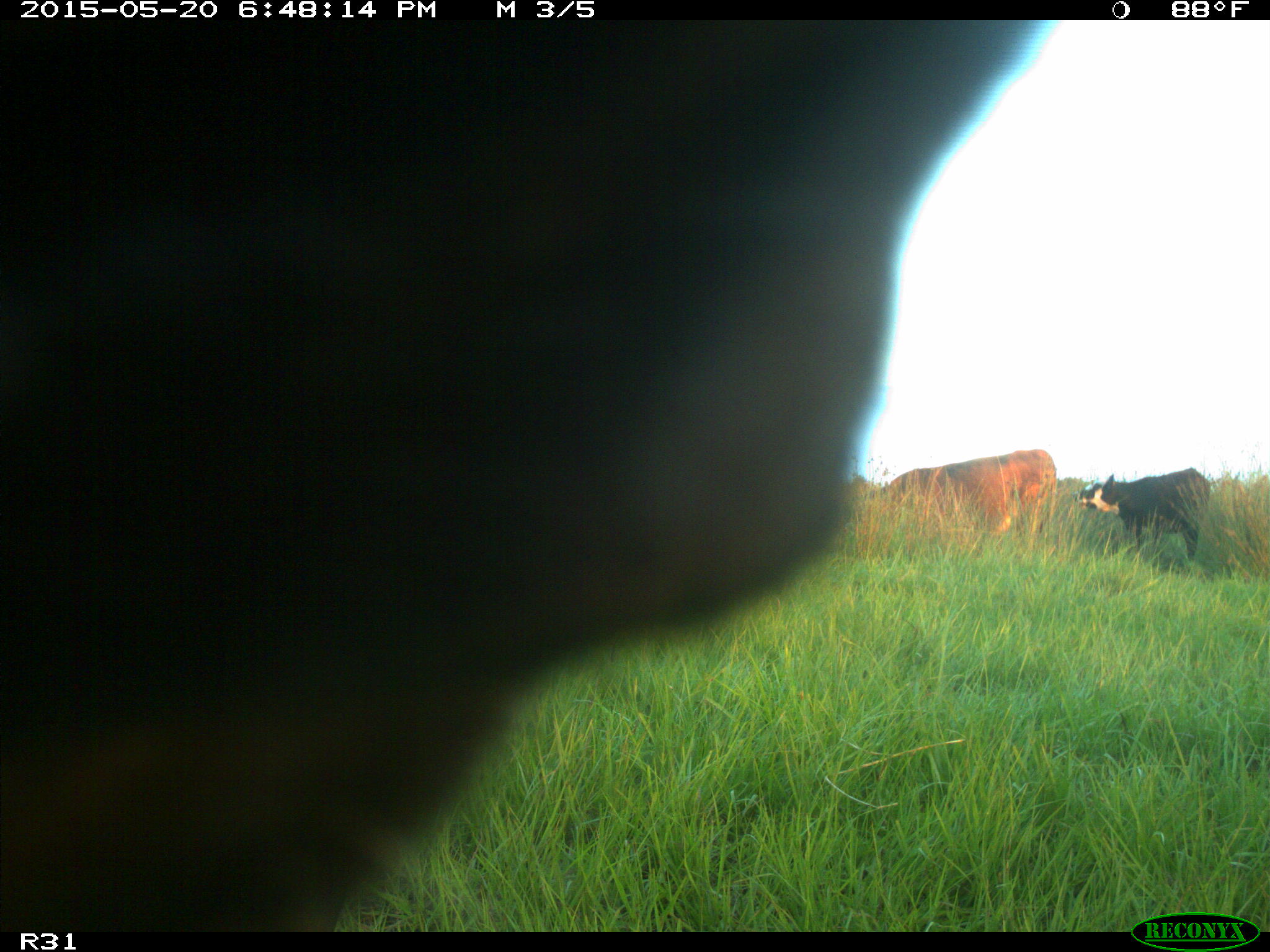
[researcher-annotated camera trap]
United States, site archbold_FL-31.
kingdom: Animalia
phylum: Chordata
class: Mammalia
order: Artiodactyla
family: Bovidae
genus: Bos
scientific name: Bos taurus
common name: domestic cow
Bos taurus (domestic cow).